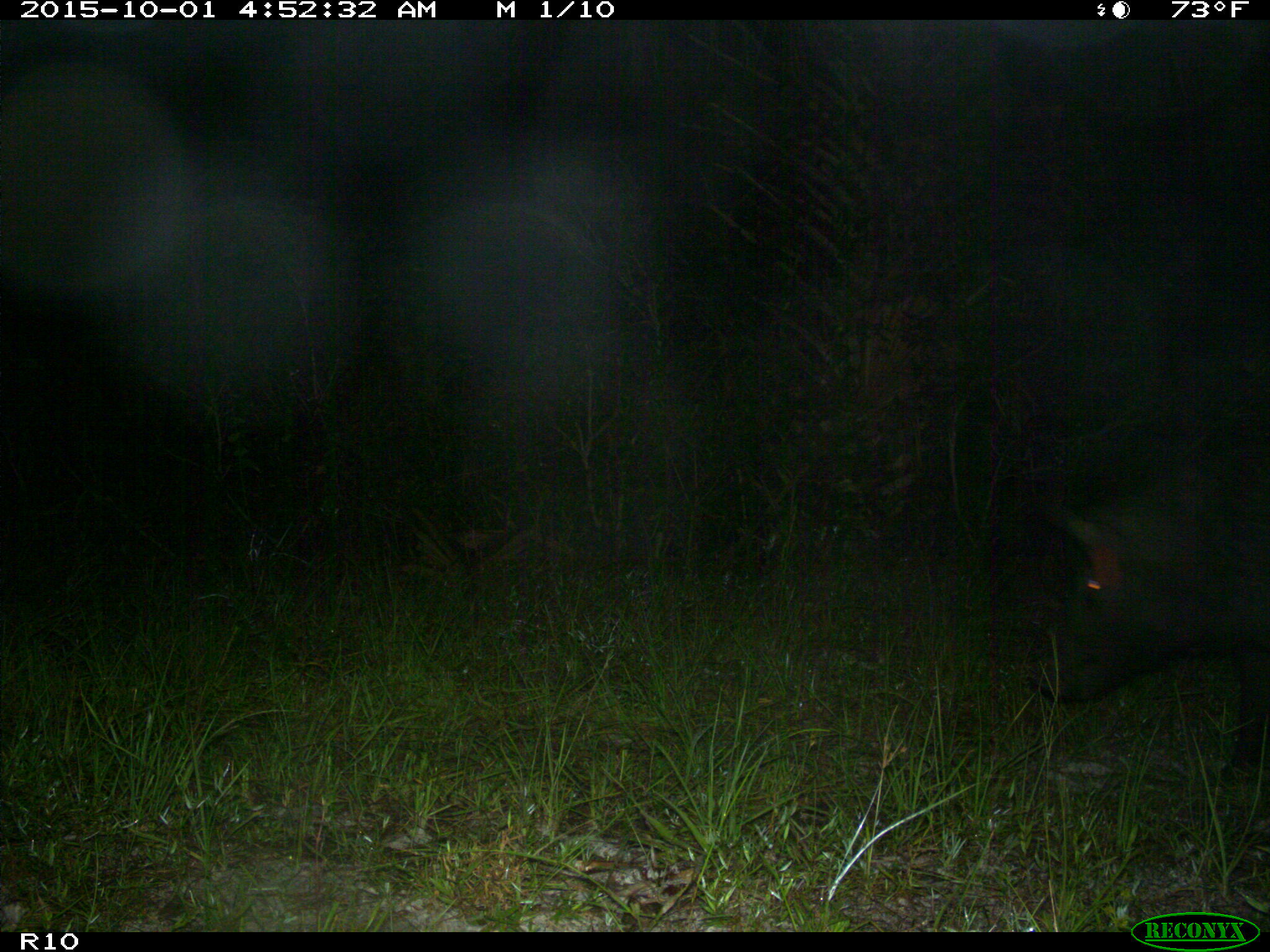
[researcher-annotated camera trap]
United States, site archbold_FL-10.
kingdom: Animalia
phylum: Chordata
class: Mammalia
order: Artiodactyla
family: Suidae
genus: Sus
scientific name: Sus scrofa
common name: wild boar